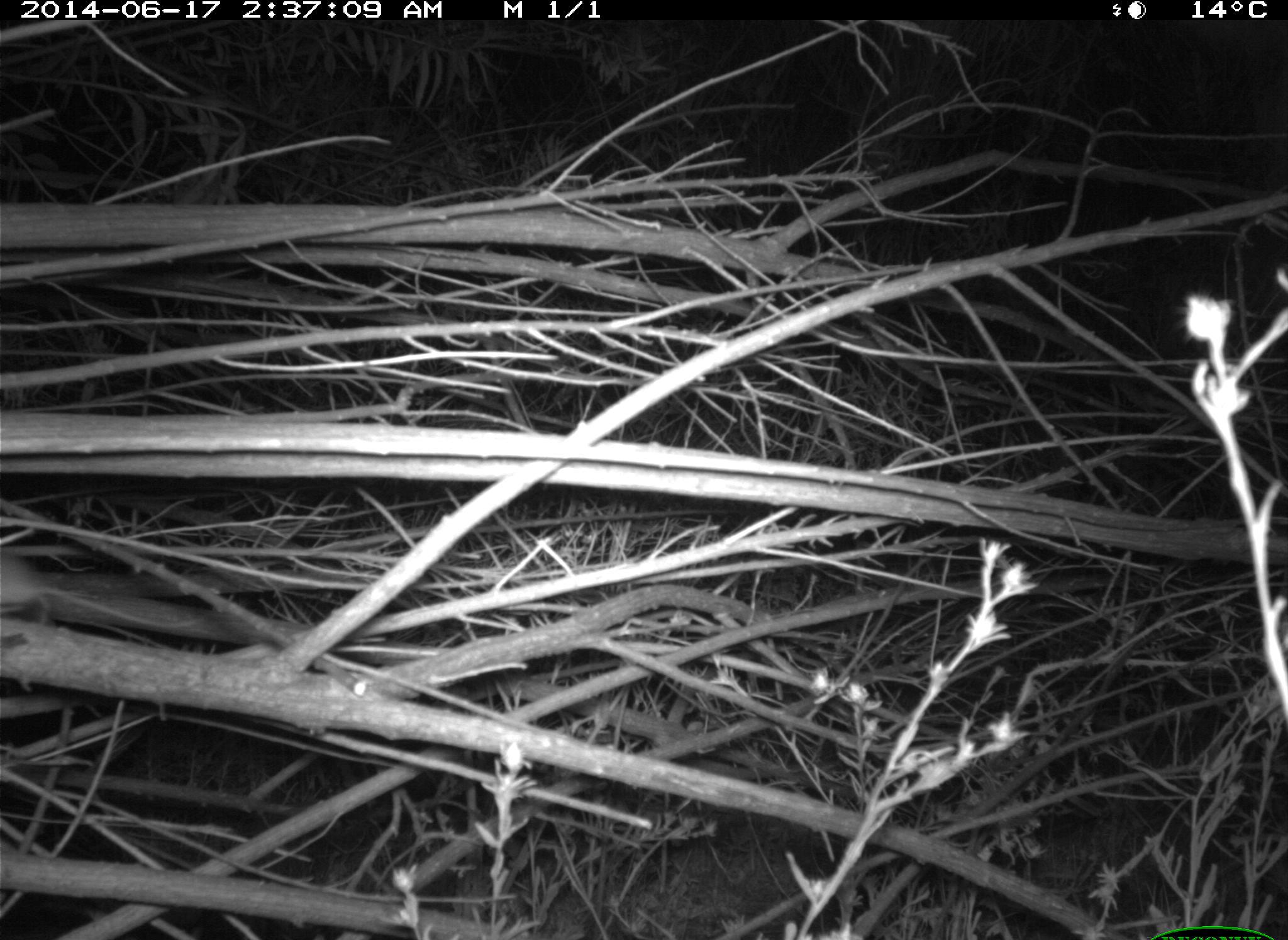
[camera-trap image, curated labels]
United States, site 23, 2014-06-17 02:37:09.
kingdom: Animalia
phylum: Chordata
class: Mammalia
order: Rodentia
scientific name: Rodentia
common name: rodent